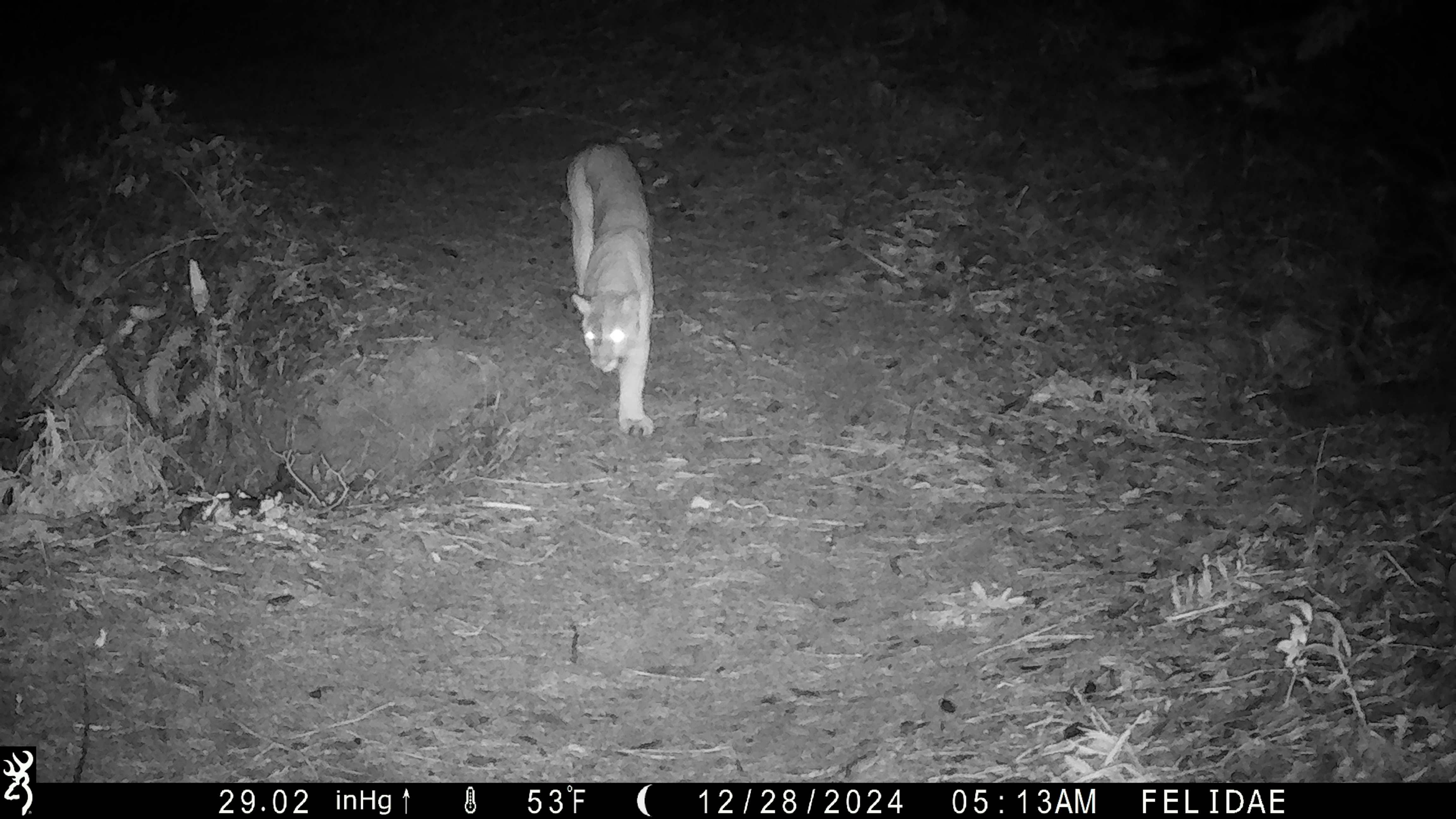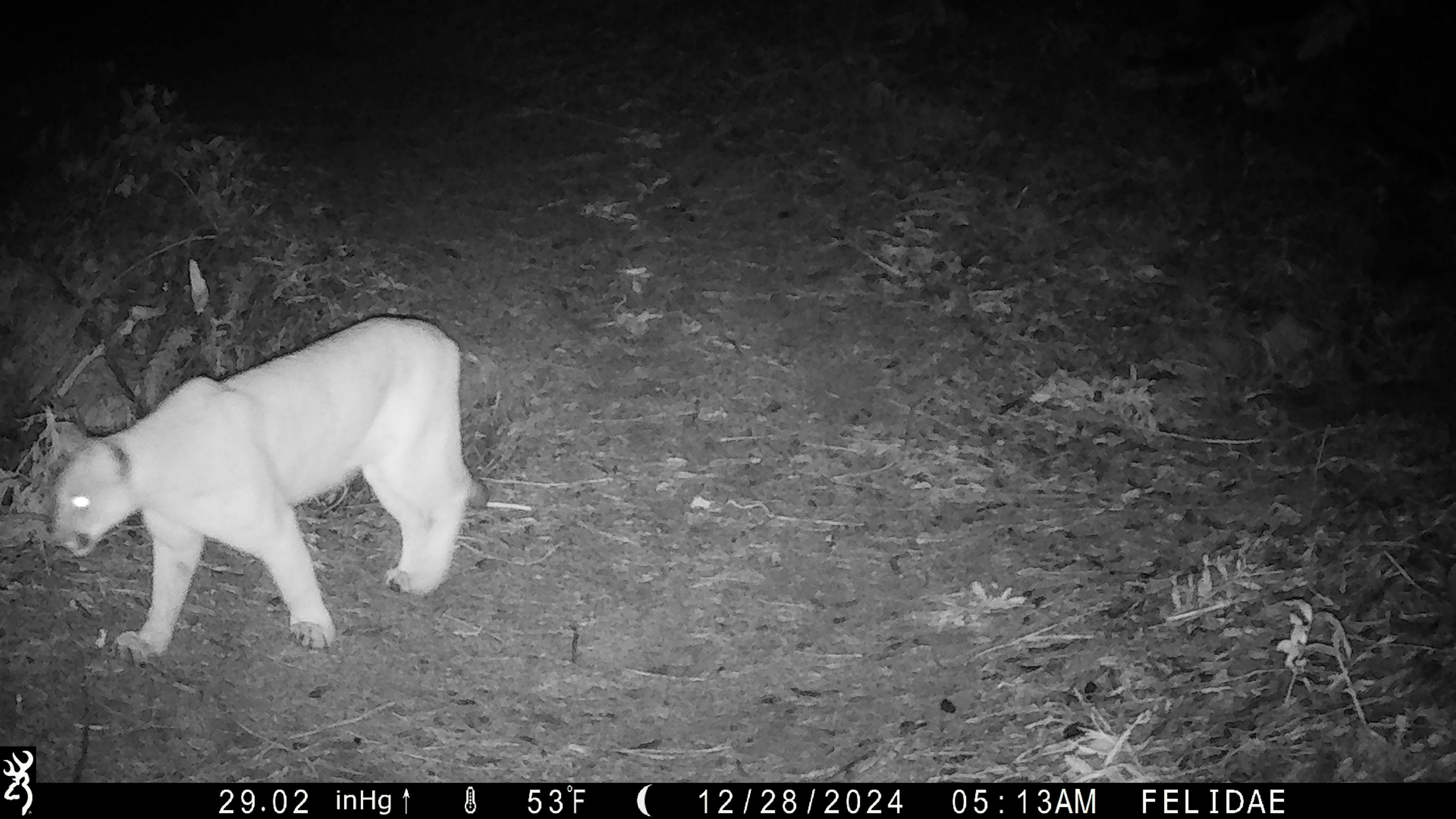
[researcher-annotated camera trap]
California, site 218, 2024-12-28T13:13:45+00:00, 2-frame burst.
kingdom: Animalia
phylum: Chordata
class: Mammalia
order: Carnivora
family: Felidae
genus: Puma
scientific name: Puma concolor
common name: puma